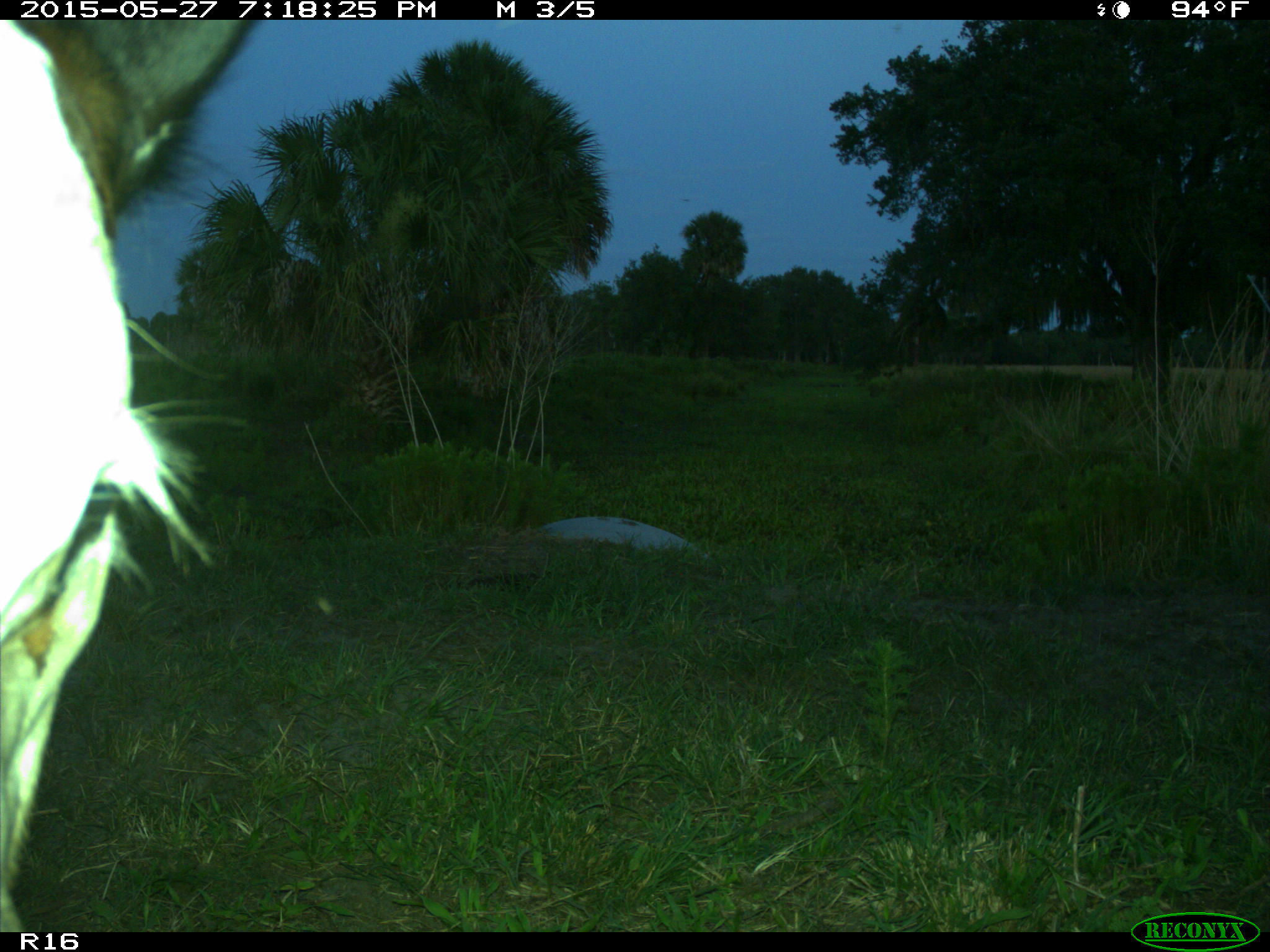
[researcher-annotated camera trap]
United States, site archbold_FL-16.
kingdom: Animalia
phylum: Chordata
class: Mammalia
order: Artiodactyla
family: Bovidae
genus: Bos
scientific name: Bos taurus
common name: domestic cow